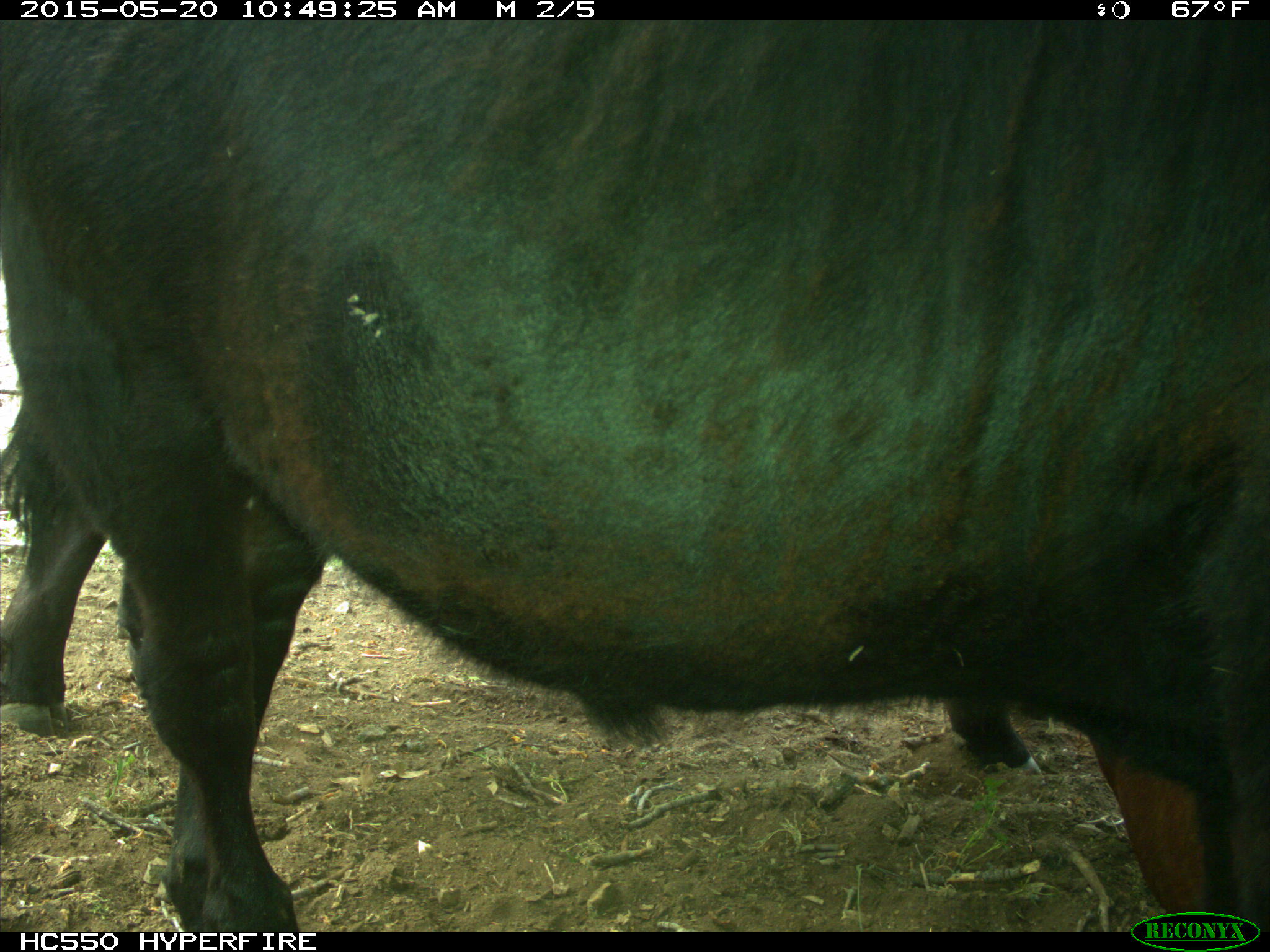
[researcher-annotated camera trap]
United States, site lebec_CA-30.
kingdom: Animalia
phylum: Chordata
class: Mammalia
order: Artiodactyla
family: Bovidae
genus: Bos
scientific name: Bos taurus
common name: domestic cow